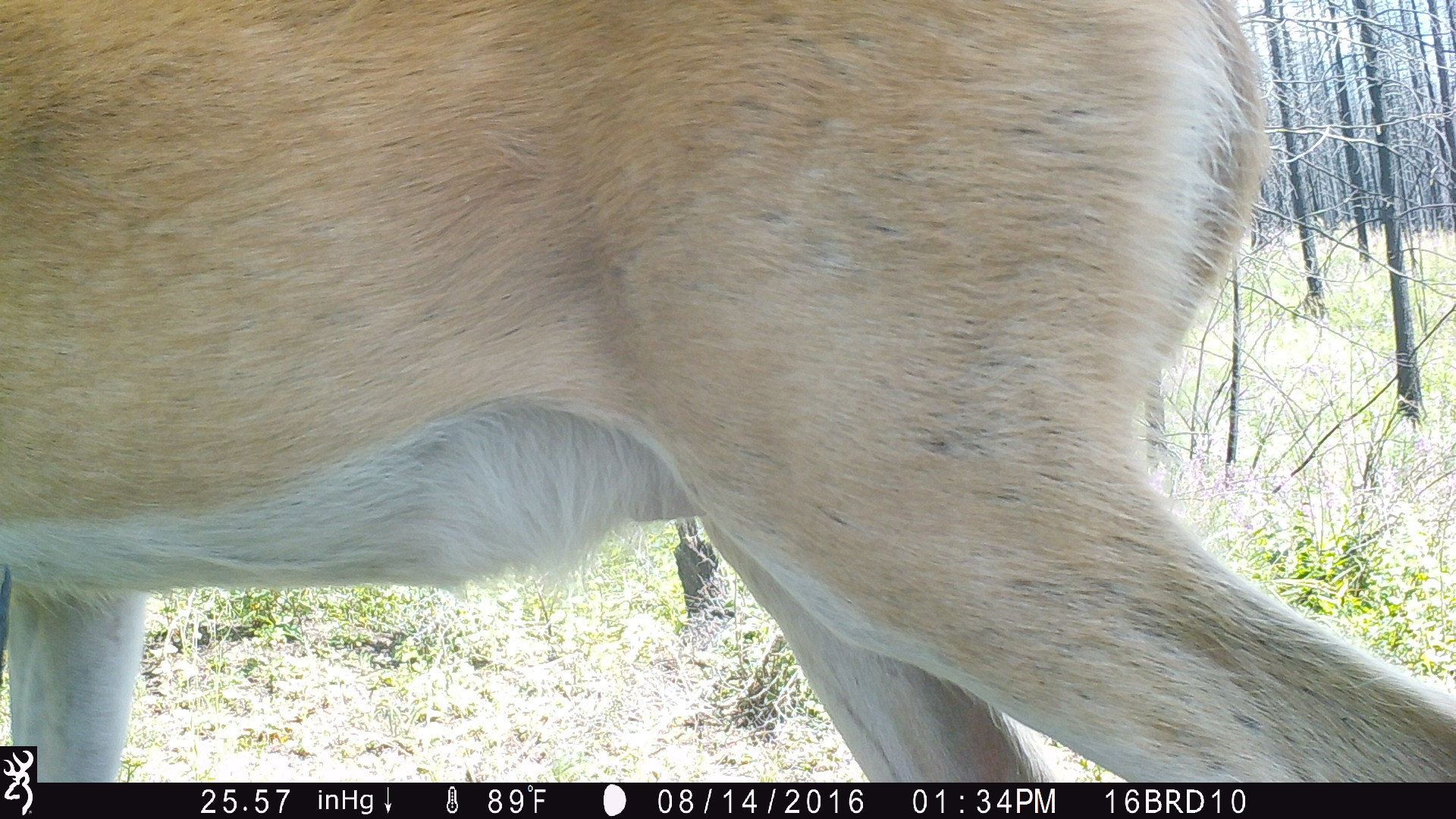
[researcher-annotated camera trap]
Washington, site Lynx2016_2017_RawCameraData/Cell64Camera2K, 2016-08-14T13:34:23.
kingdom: Animalia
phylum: Chordata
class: Mammalia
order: Artiodactyla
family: Cervidae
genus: Odocoileus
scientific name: Odocoileus virginianus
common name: white-tailed deer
Odocoileus virginianus (white-tailed deer). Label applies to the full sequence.